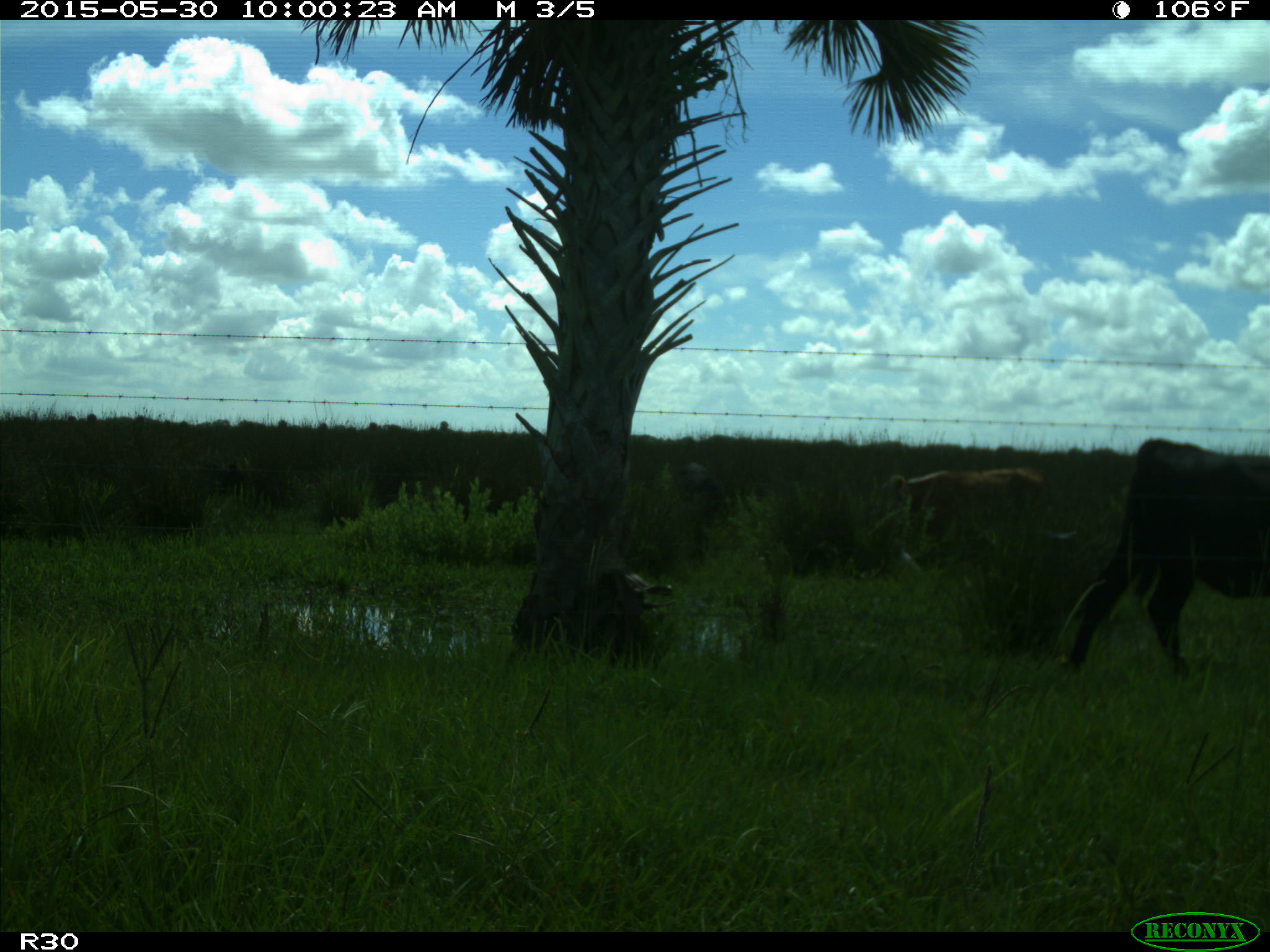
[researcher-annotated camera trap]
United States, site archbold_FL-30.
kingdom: Animalia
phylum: Chordata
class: Mammalia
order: Artiodactyla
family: Bovidae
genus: Bos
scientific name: Bos taurus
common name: domestic cow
Bos taurus (domestic cow).